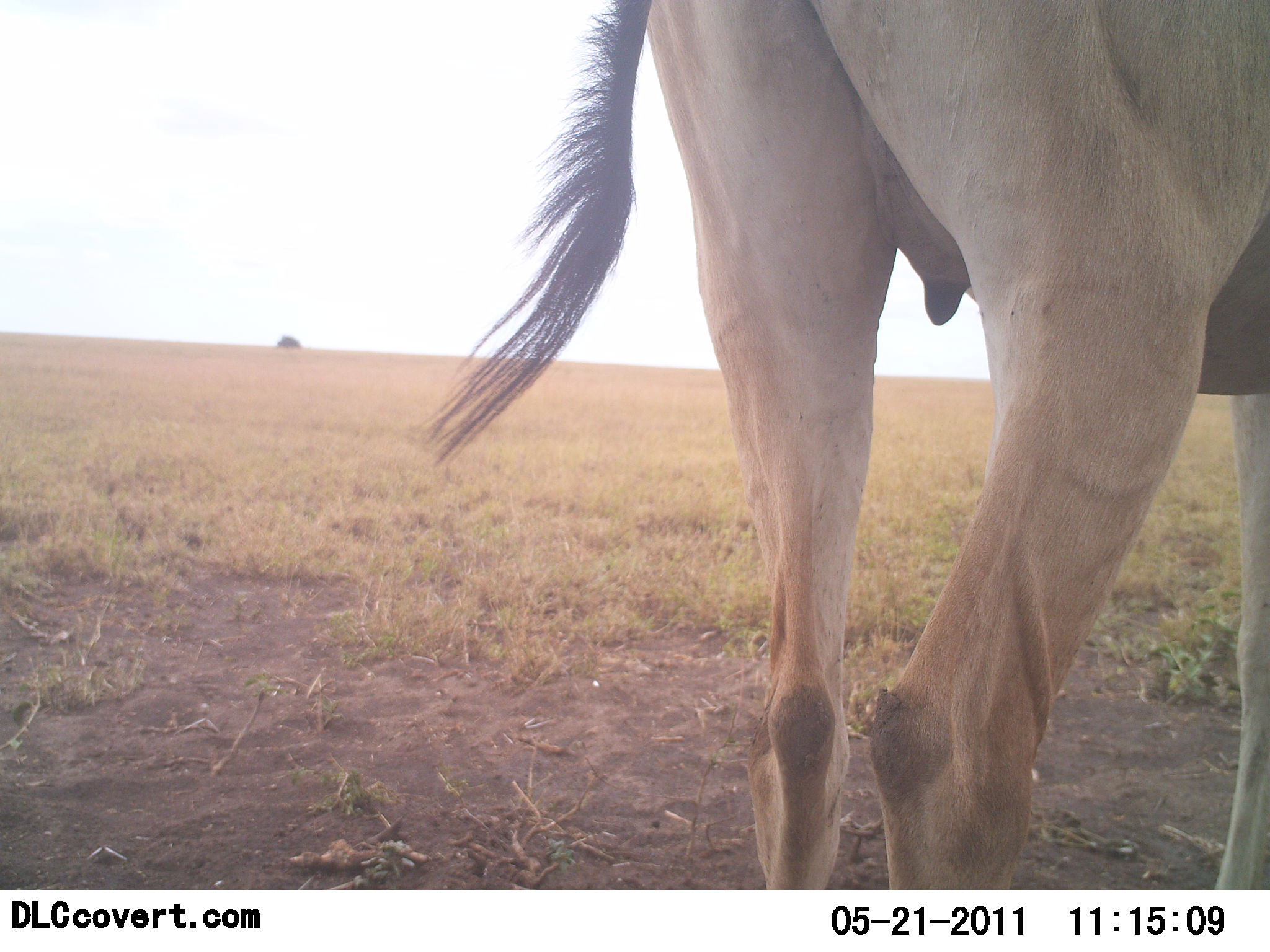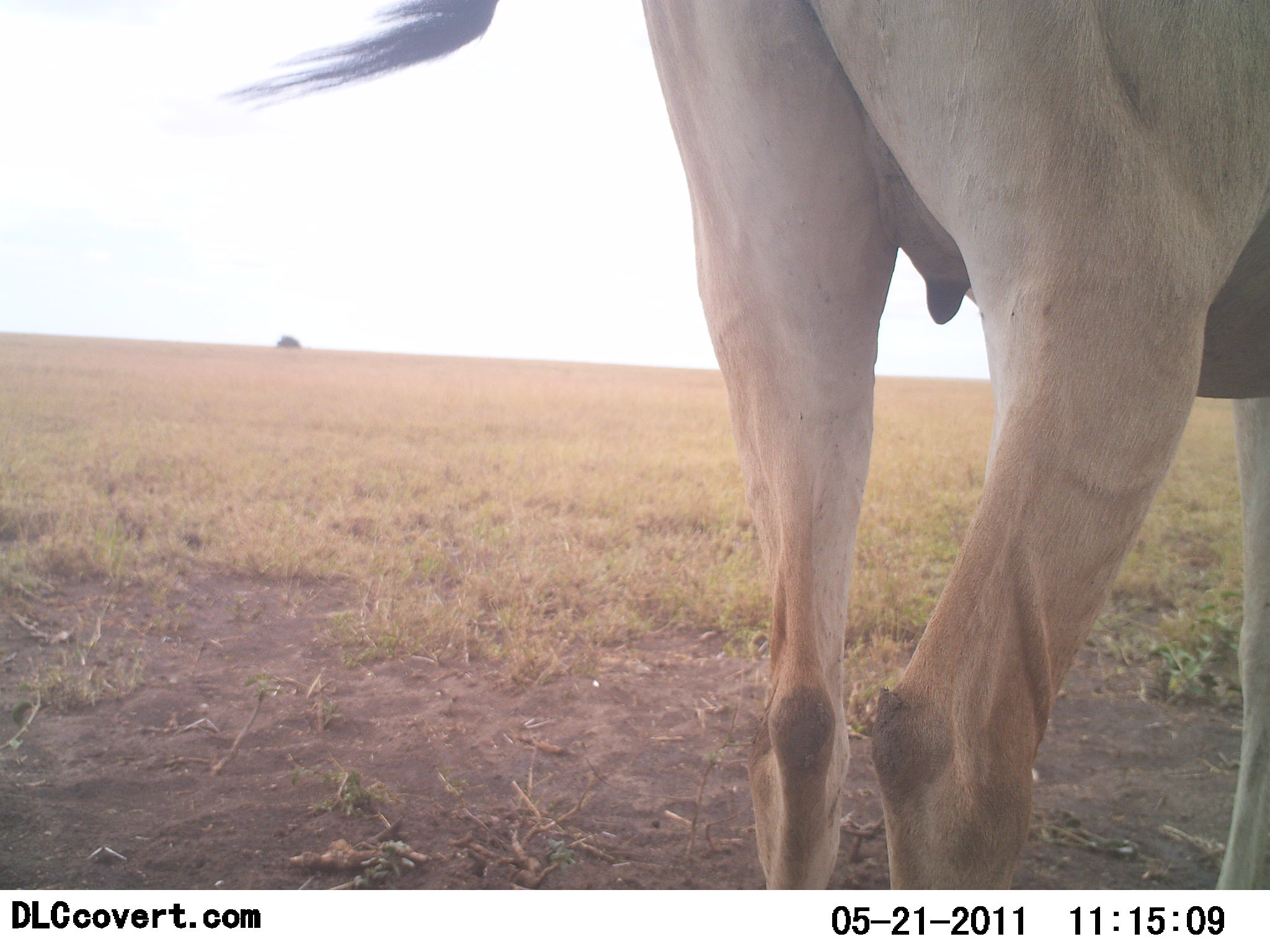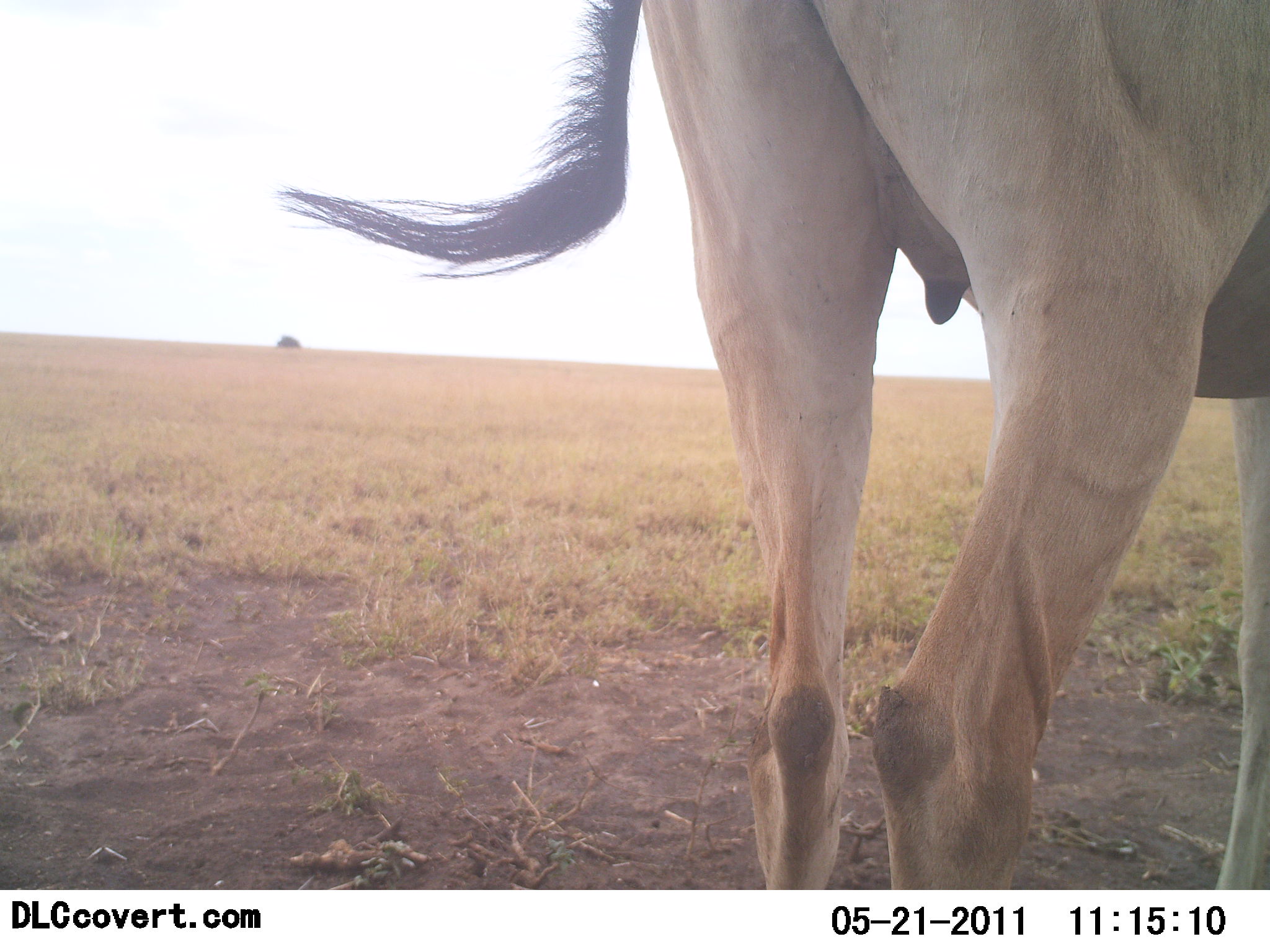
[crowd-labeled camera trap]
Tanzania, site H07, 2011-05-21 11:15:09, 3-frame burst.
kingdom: Animalia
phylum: Chordata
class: Mammalia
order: Artiodactyla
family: Bovidae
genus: Alcelaphus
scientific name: Alcelaphus buselaphus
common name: hartebeest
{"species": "hartebeest (Alcelaphus buselaphus)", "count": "1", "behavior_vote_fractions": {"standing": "94%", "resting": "0%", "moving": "6%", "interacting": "0%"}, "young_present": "0%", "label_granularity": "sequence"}